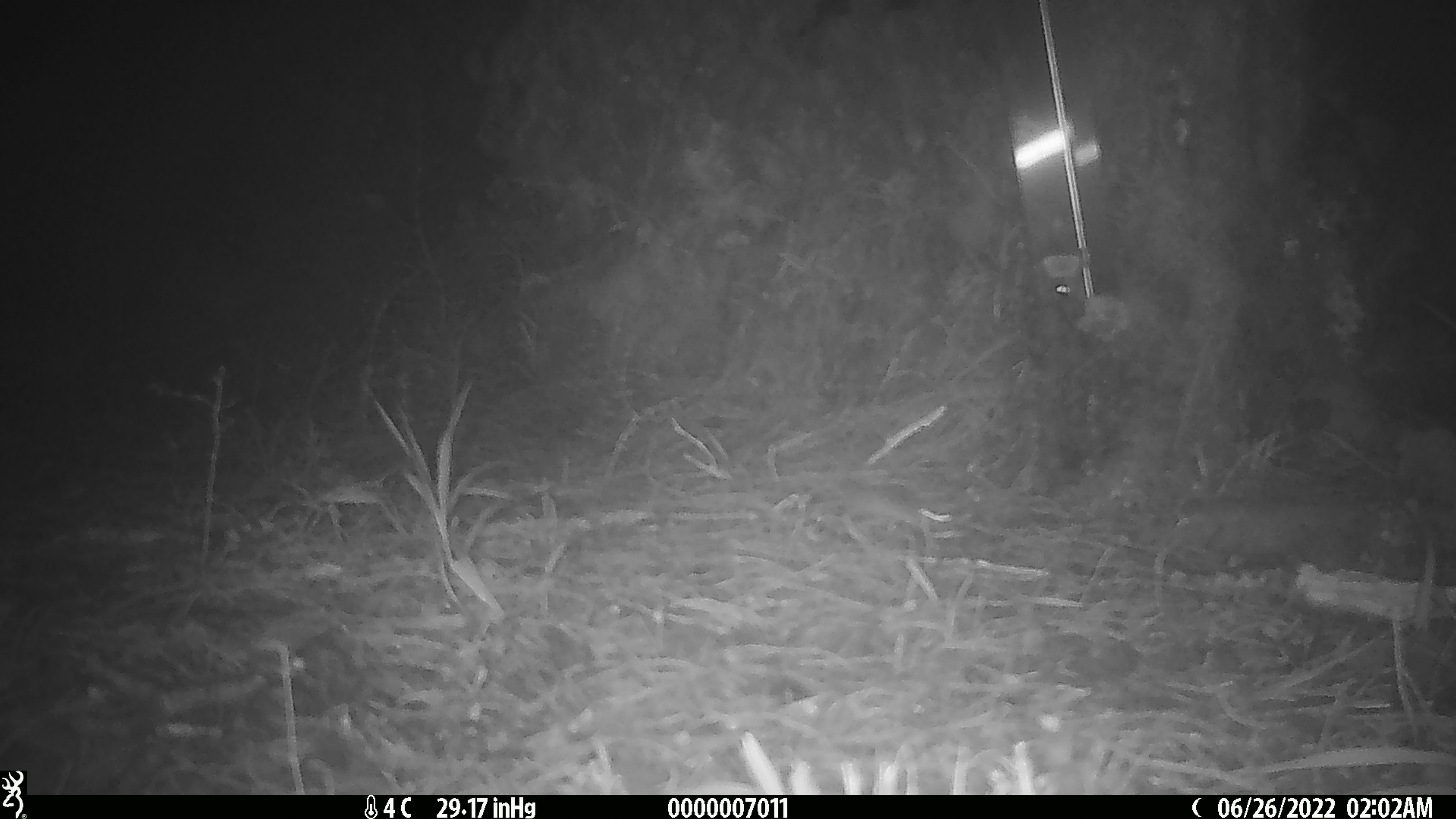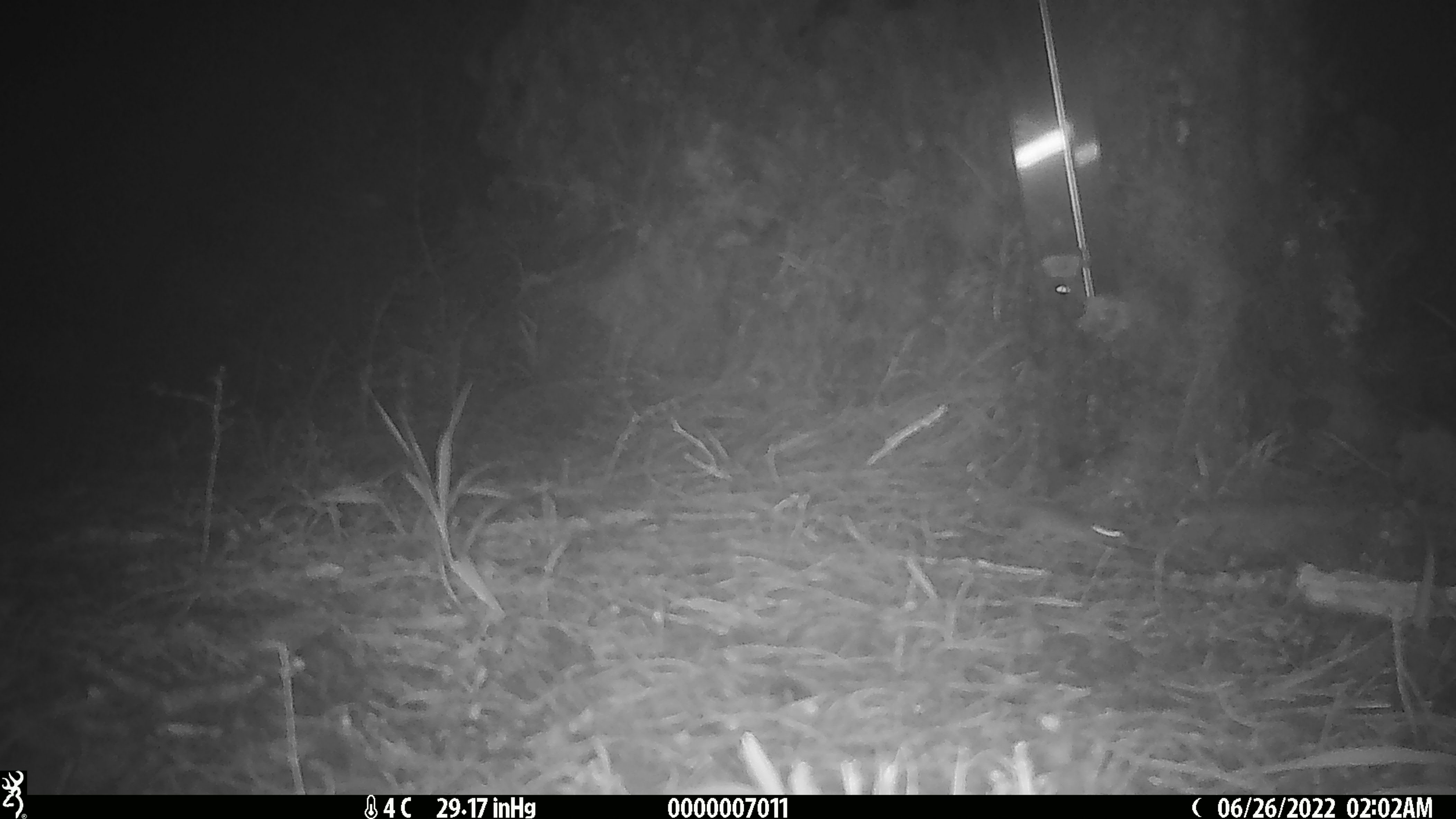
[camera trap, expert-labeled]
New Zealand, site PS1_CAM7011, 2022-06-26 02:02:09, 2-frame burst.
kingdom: Animalia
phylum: Chordata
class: Mammalia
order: Rodentia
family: Muridae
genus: Mus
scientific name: Mus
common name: mouse